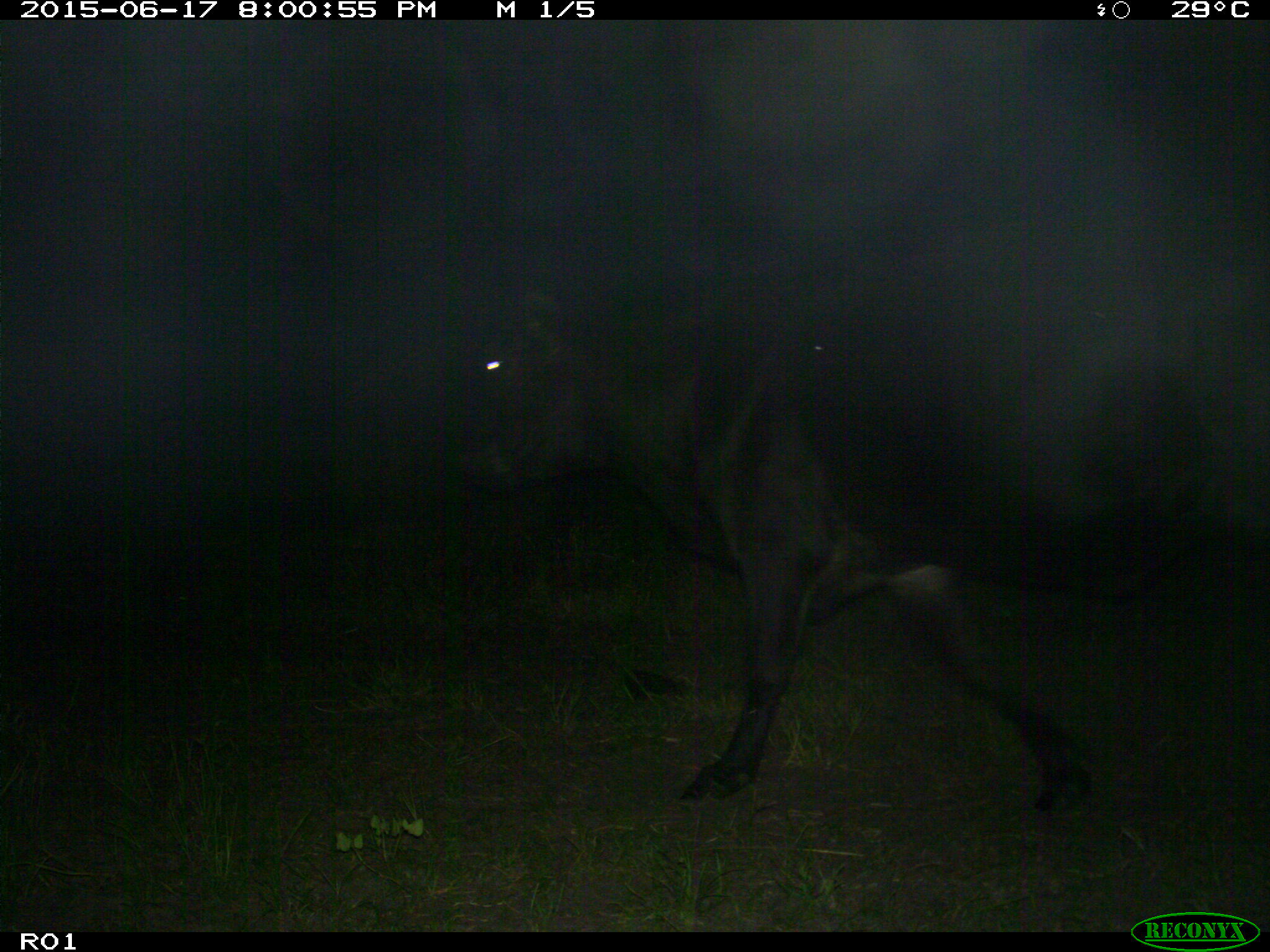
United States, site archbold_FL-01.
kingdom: Animalia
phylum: Chordata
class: Mammalia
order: Artiodactyla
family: Bovidae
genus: Bos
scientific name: Bos taurus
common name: domestic cow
Bos taurus (domestic cow).